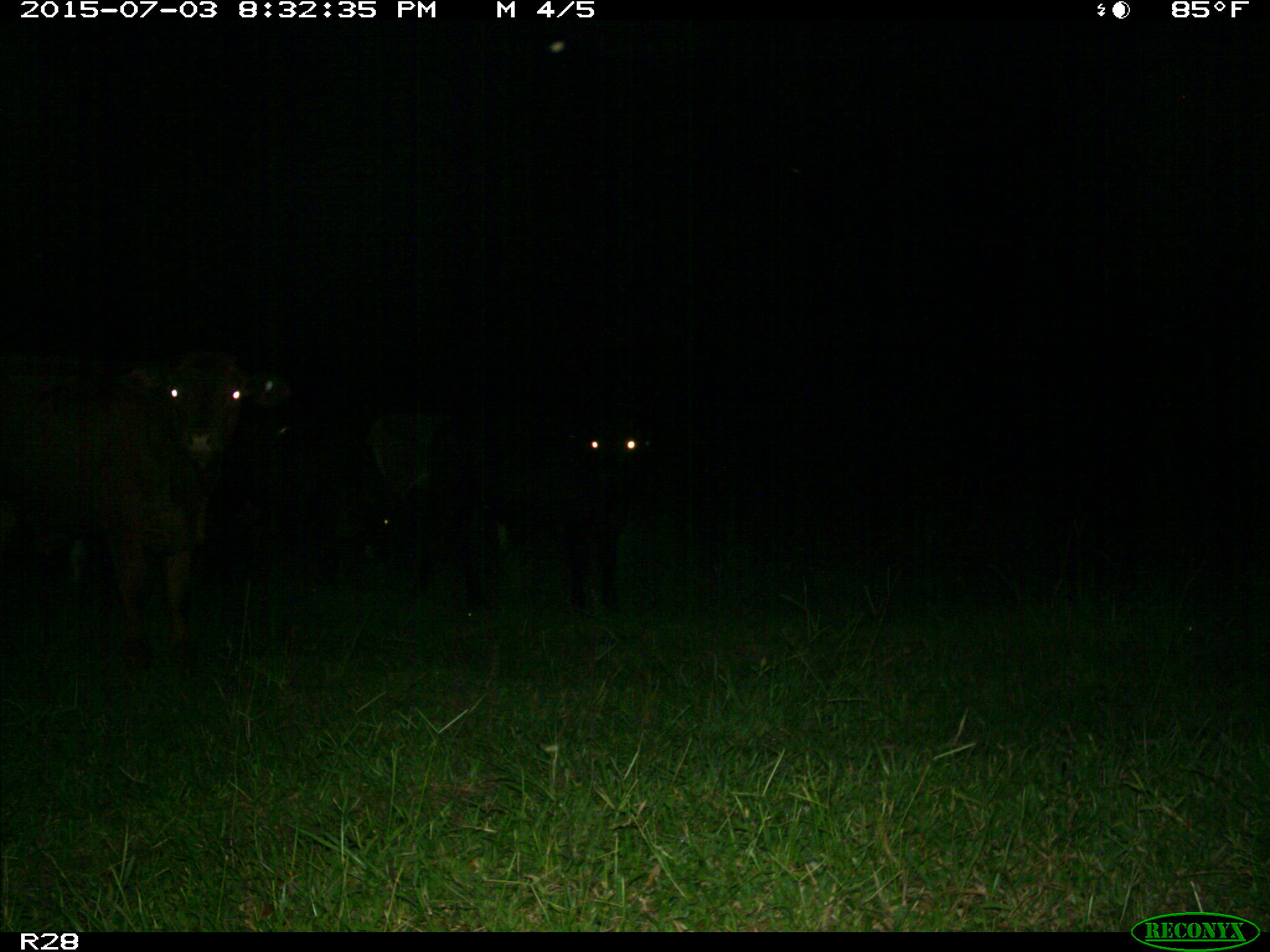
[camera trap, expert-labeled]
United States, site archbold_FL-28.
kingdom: Animalia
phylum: Chordata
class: Mammalia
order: Artiodactyla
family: Bovidae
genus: Bos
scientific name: Bos taurus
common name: domestic cow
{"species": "Bos taurus (domestic cow)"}